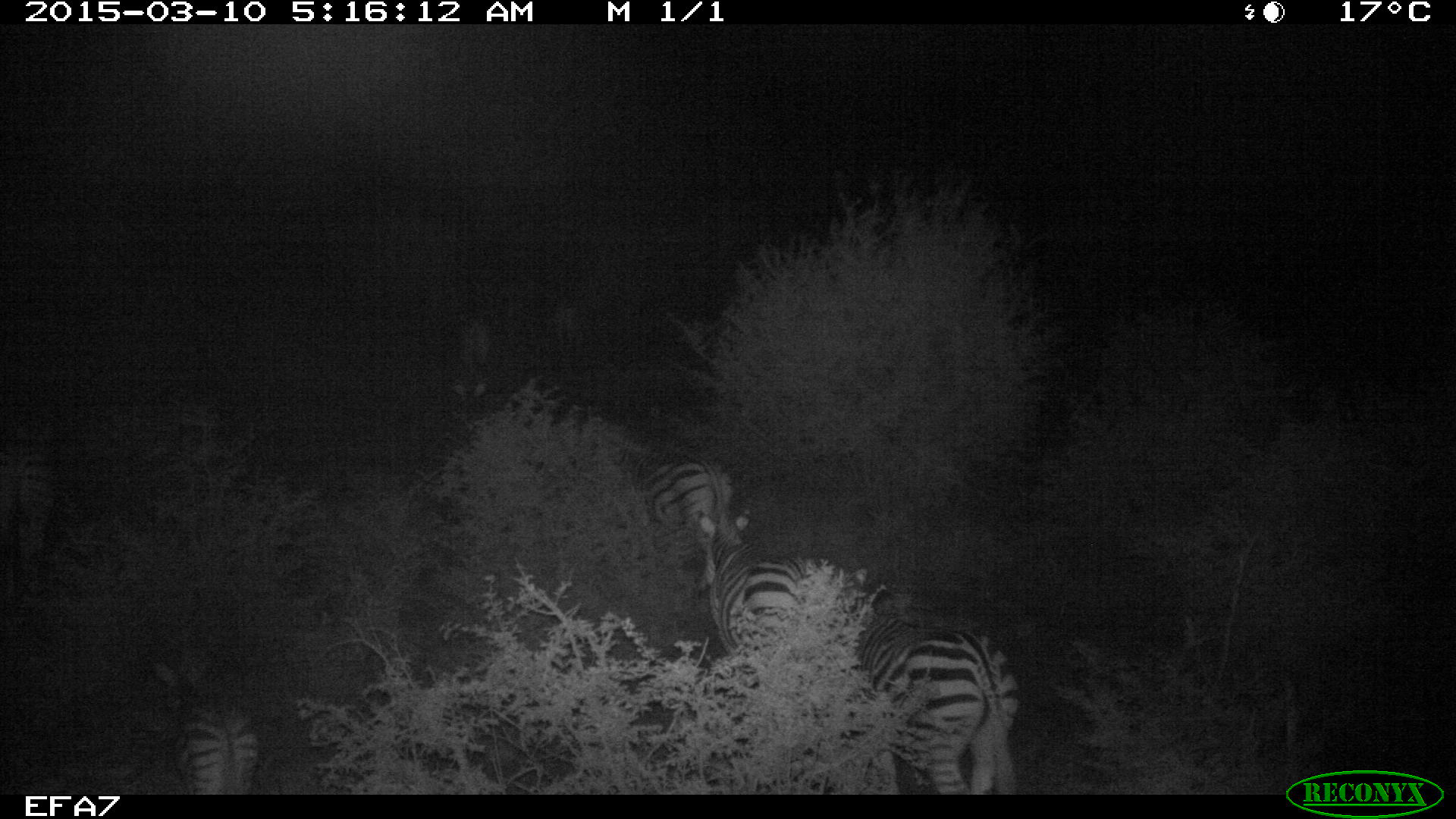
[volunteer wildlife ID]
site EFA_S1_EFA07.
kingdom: Animalia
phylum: Chordata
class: Mammalia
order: Perissodactyla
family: Equidae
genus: Equus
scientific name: Equus quagga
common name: plains zebra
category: zebraplains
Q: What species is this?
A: Zebraplains (plains zebra) (Equus quagga).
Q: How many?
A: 4.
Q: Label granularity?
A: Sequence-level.